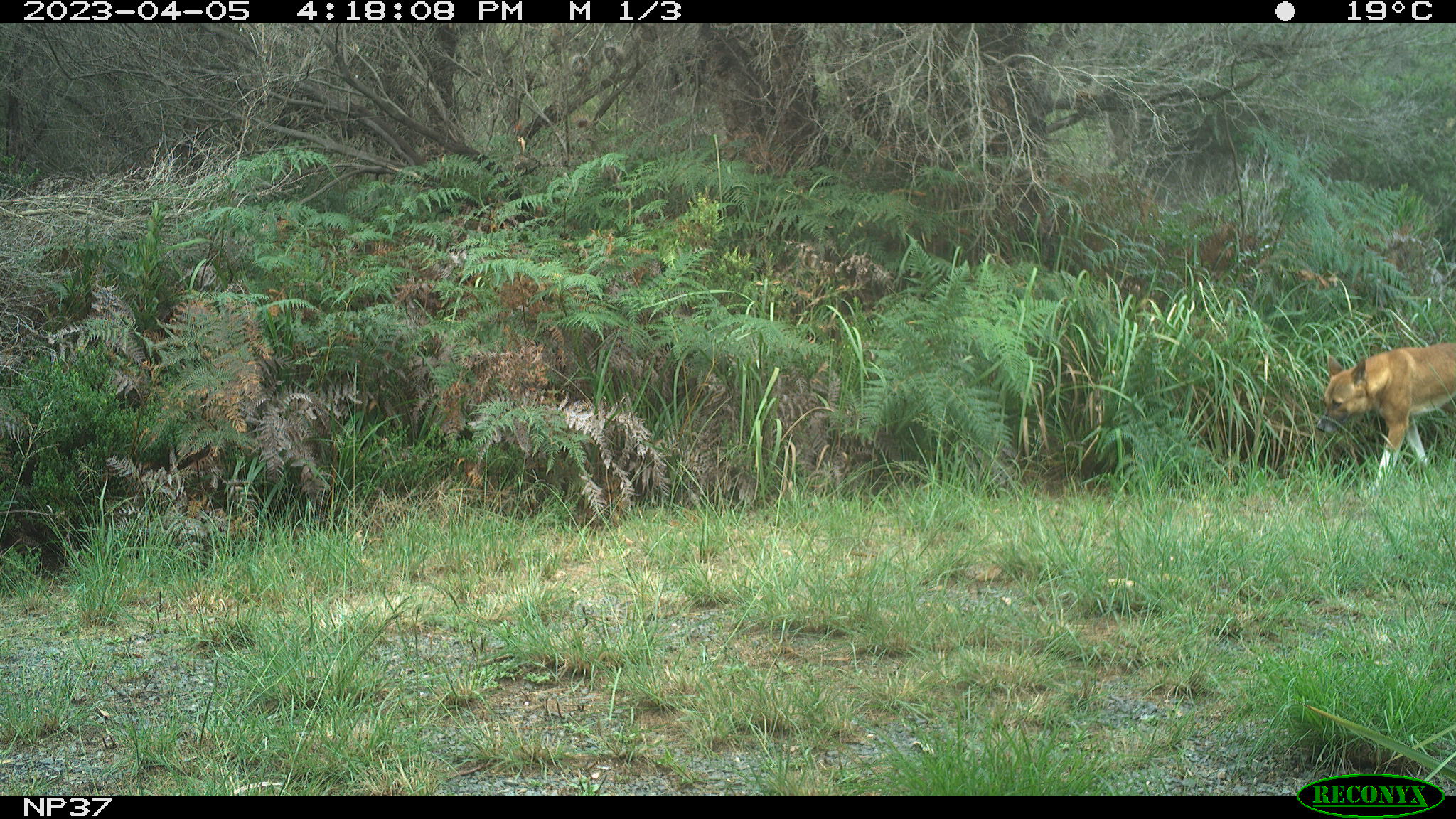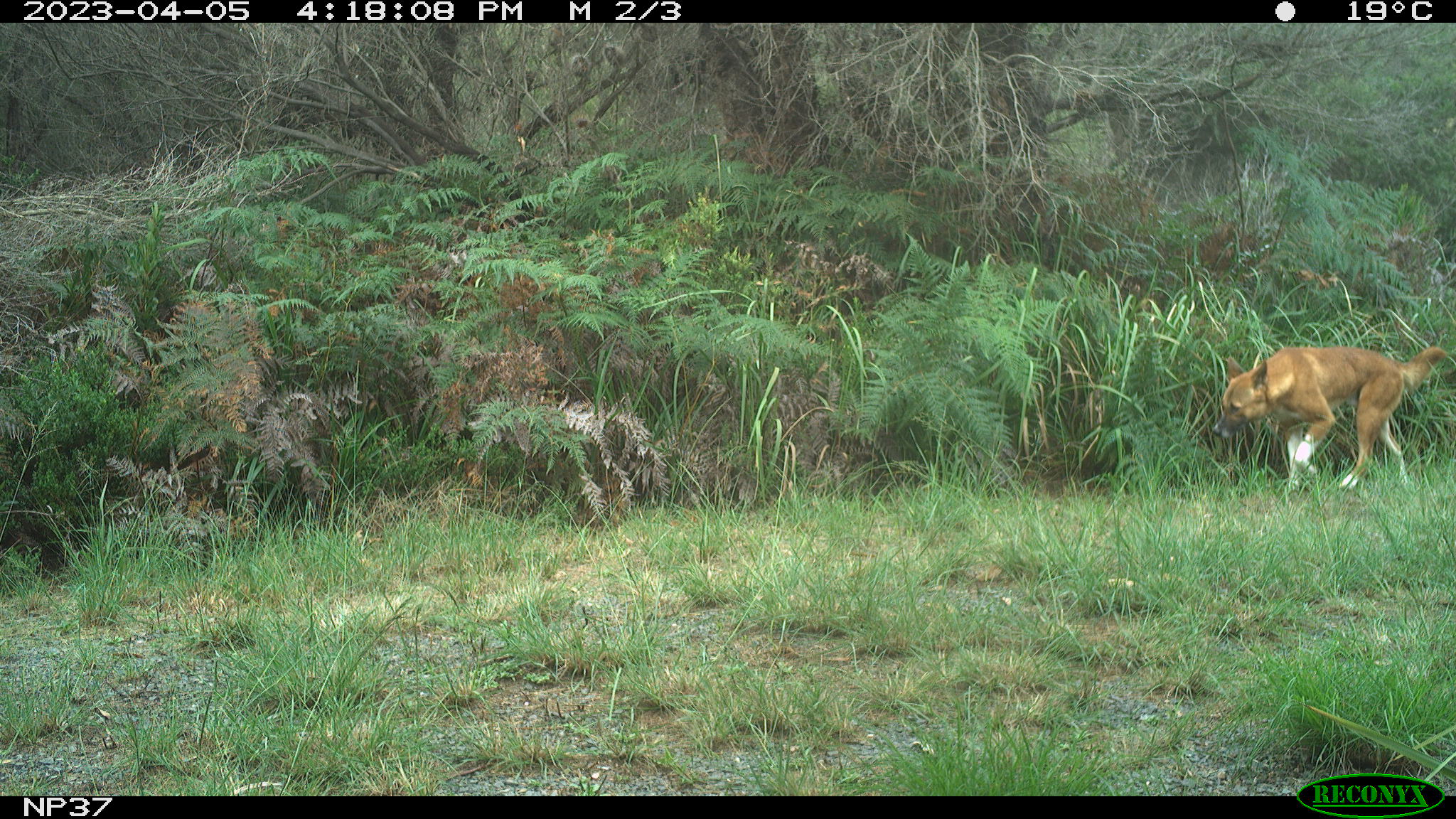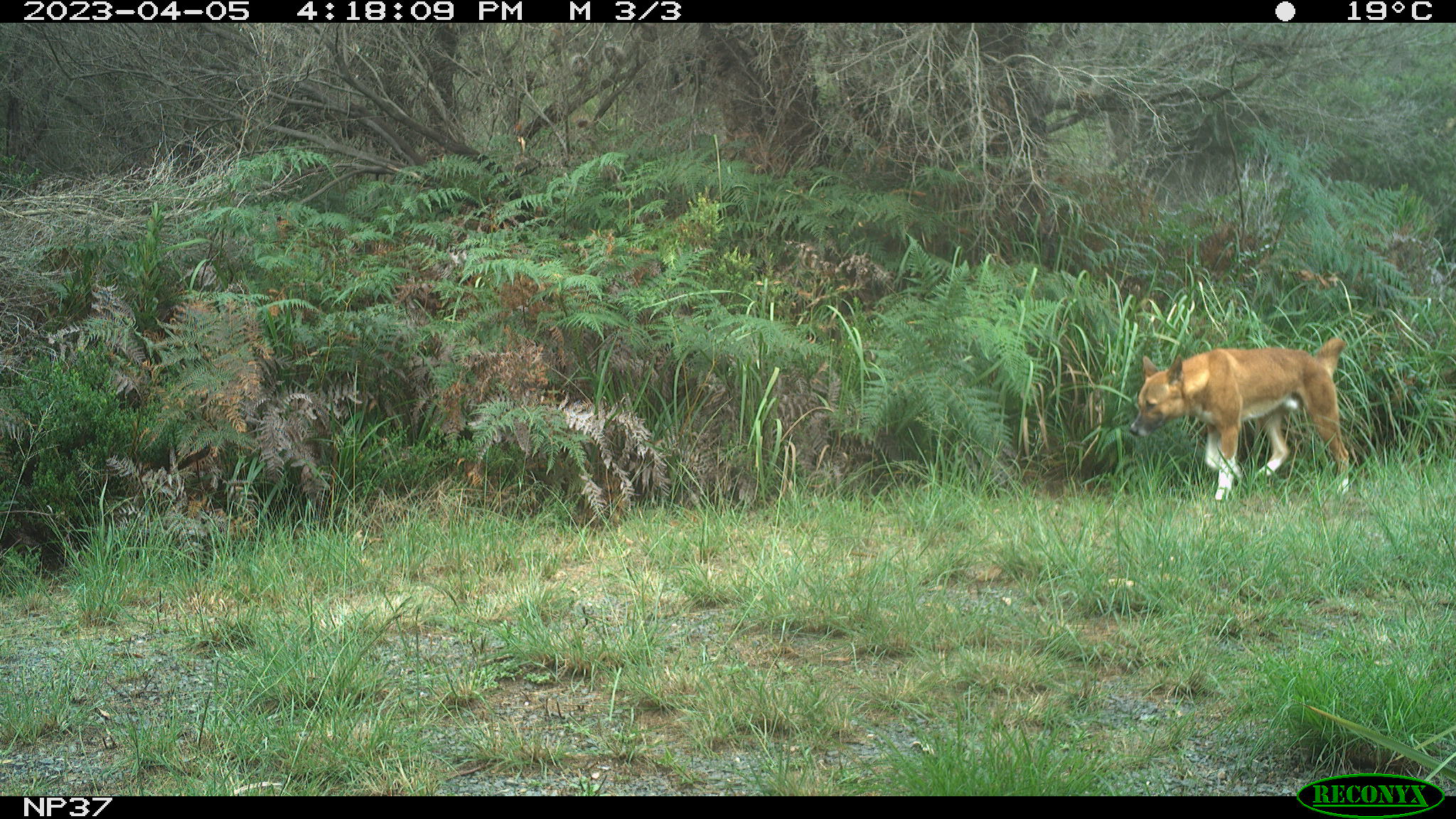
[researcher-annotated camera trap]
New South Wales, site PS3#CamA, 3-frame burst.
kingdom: Animalia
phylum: Chordata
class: Mammalia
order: Carnivora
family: Canidae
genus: Canis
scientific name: Canis familiaris dingo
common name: dingo